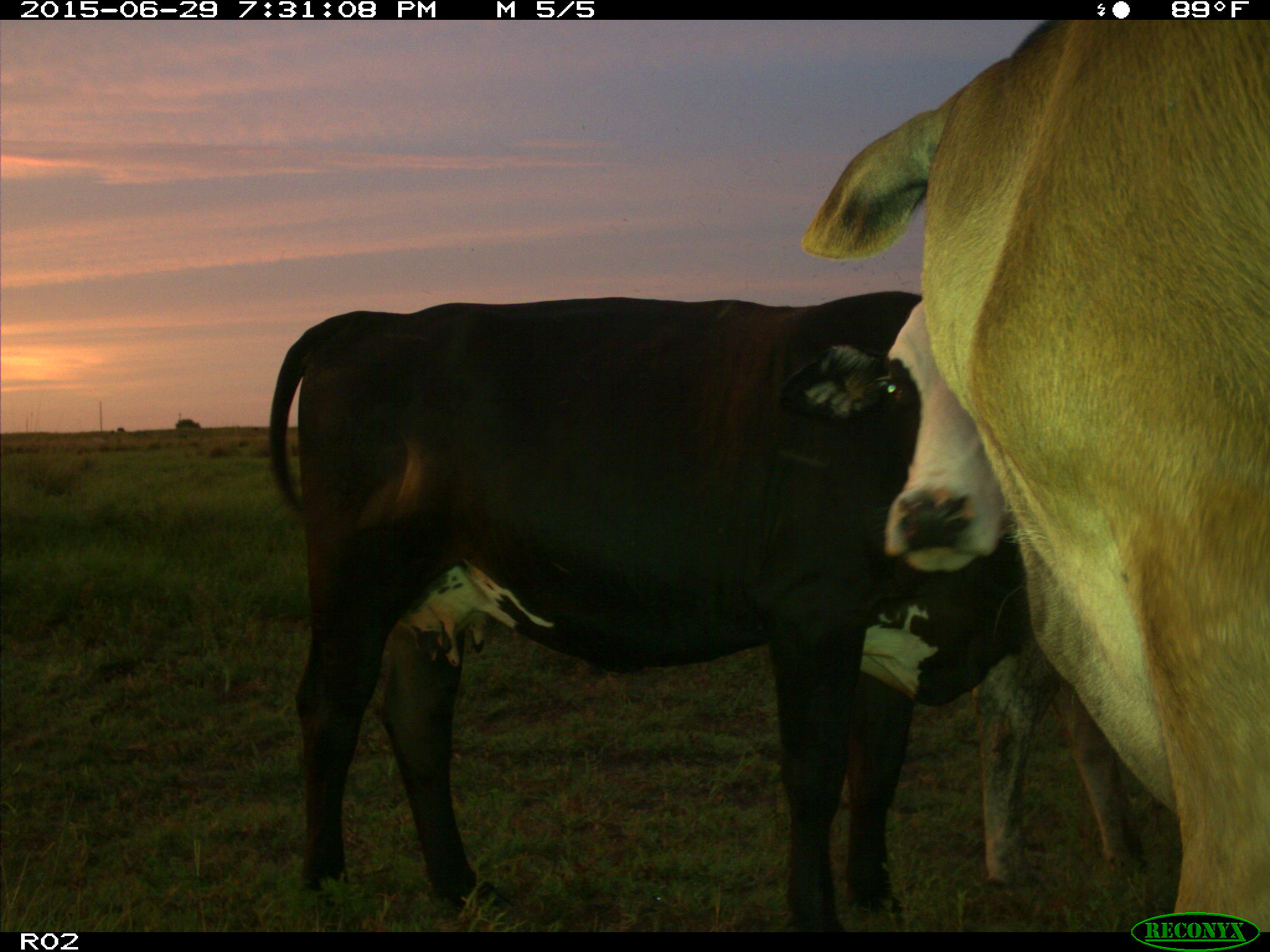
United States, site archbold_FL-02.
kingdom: Animalia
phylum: Chordata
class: Mammalia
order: Artiodactyla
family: Bovidae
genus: Bos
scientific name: Bos taurus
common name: domestic cow